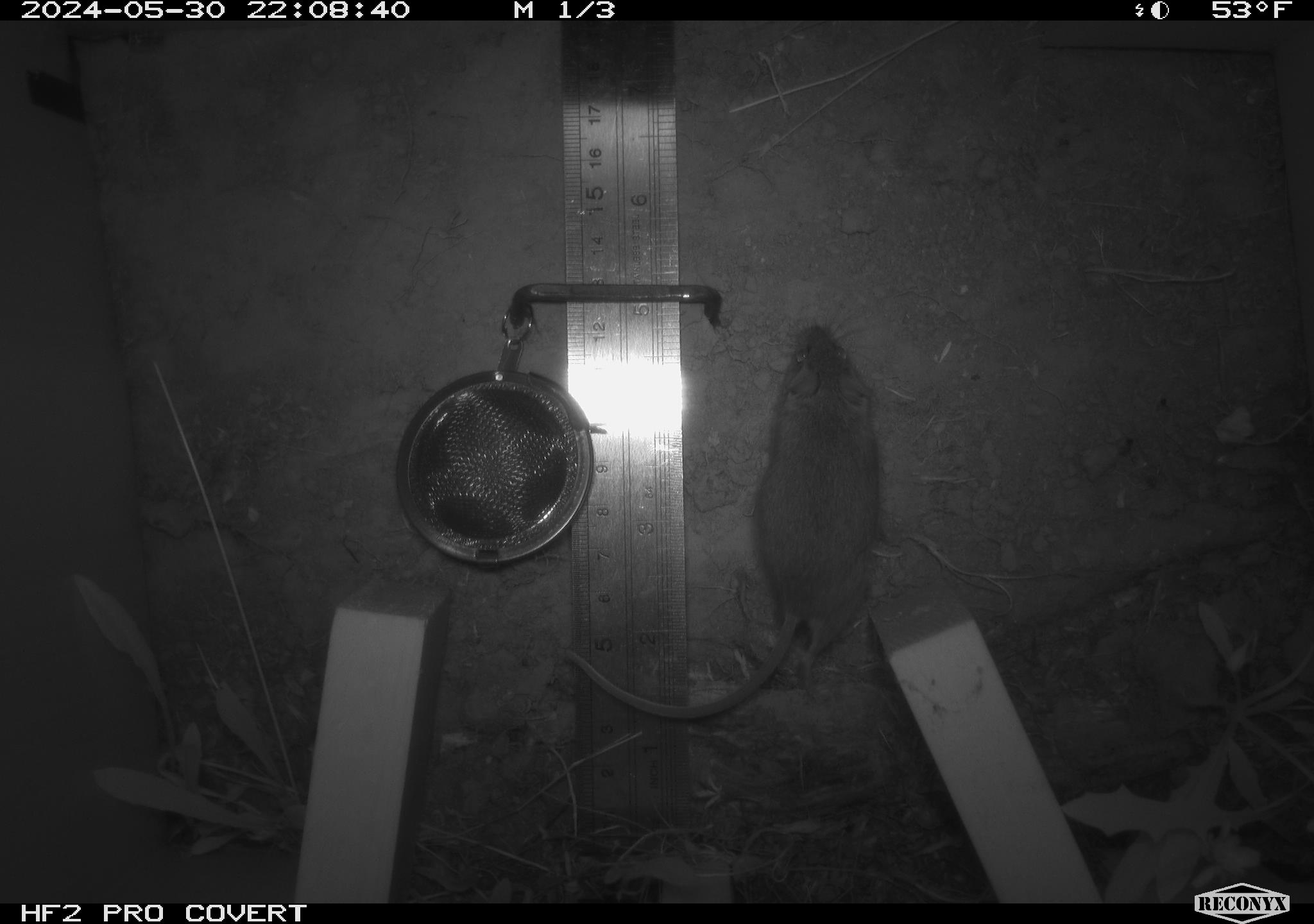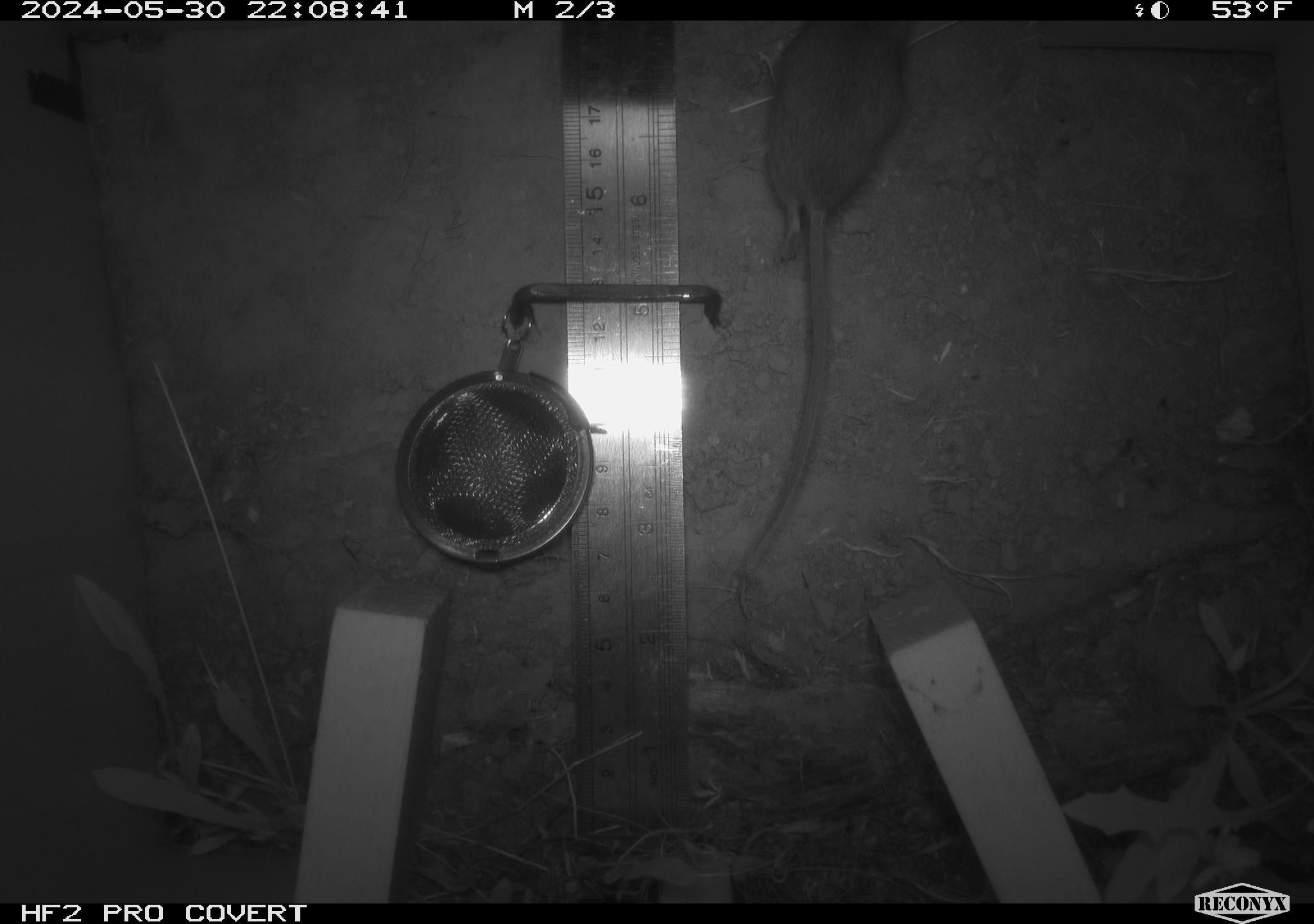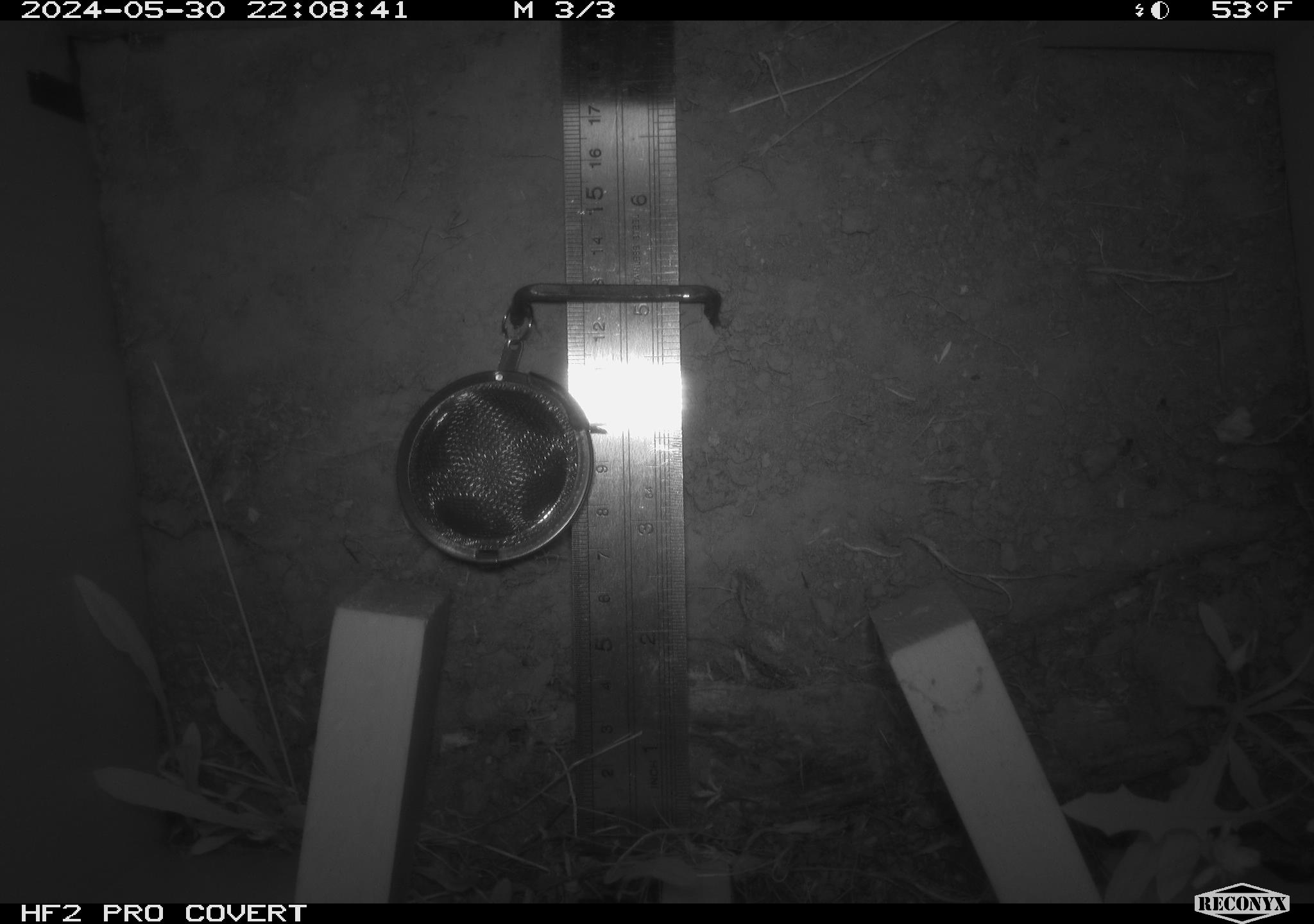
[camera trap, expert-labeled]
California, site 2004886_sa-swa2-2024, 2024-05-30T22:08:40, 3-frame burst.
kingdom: Animalia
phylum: Chordata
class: Mammalia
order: Rodentia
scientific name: Rodentia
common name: mouse species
Mouse species (Rodentia).